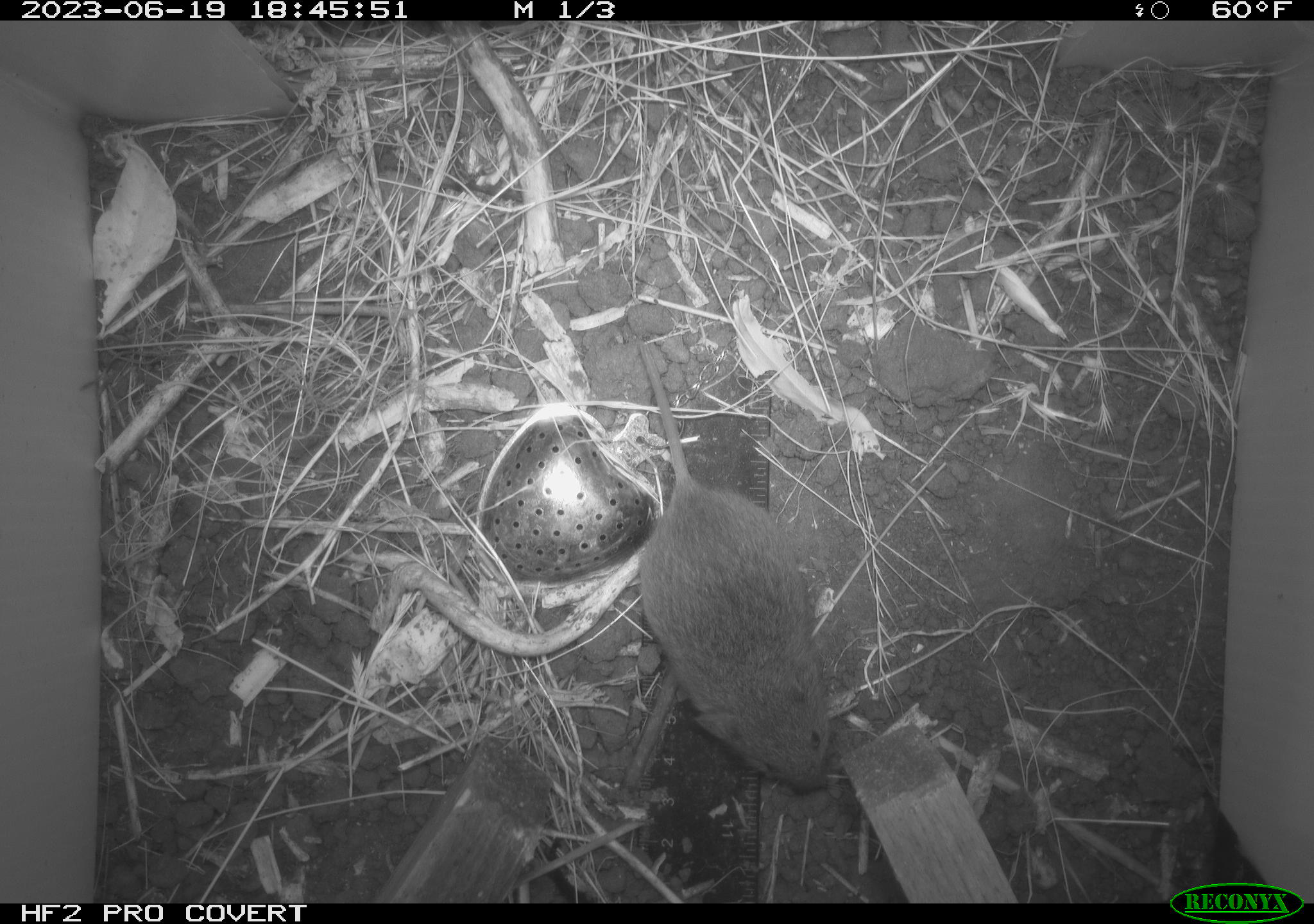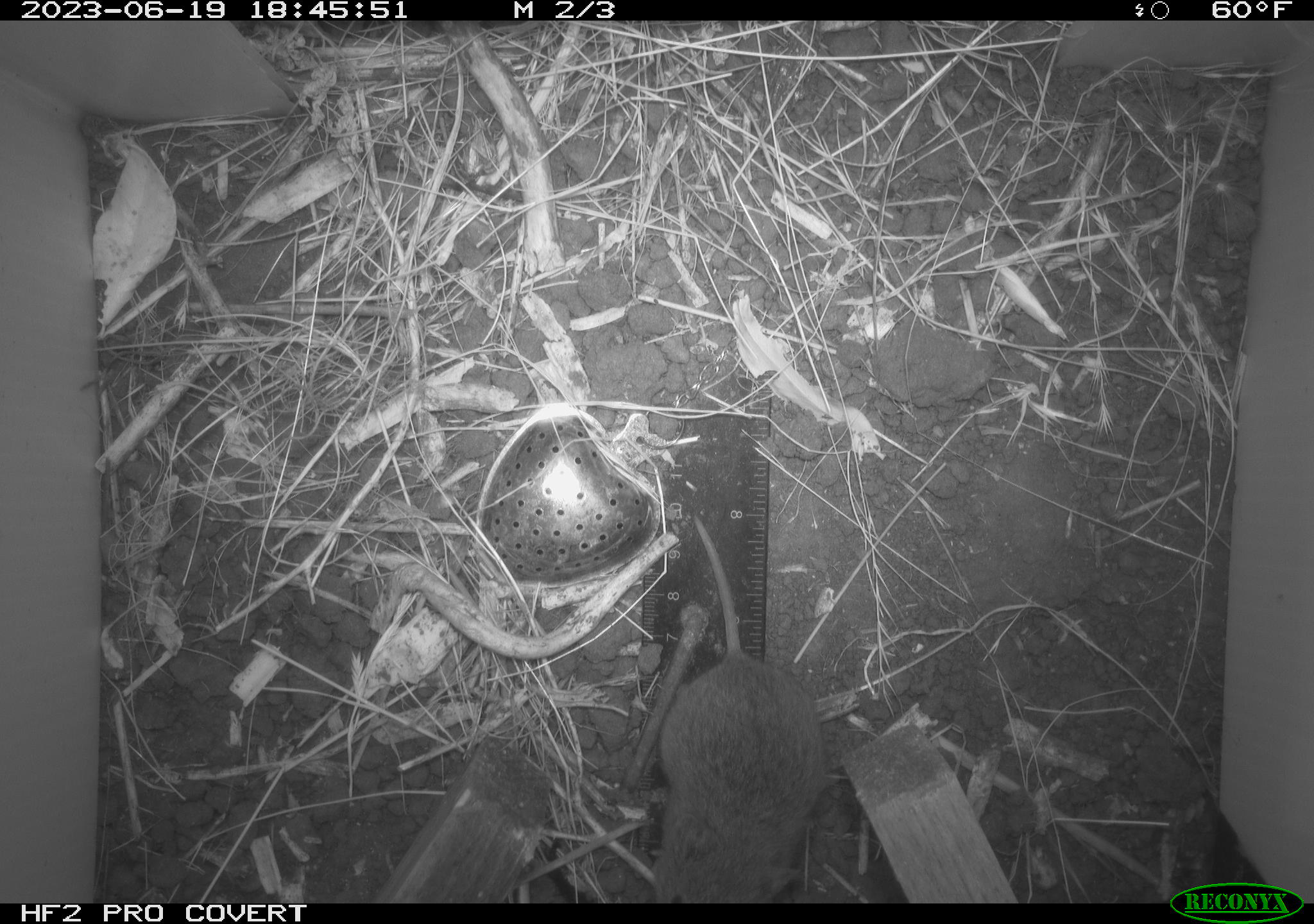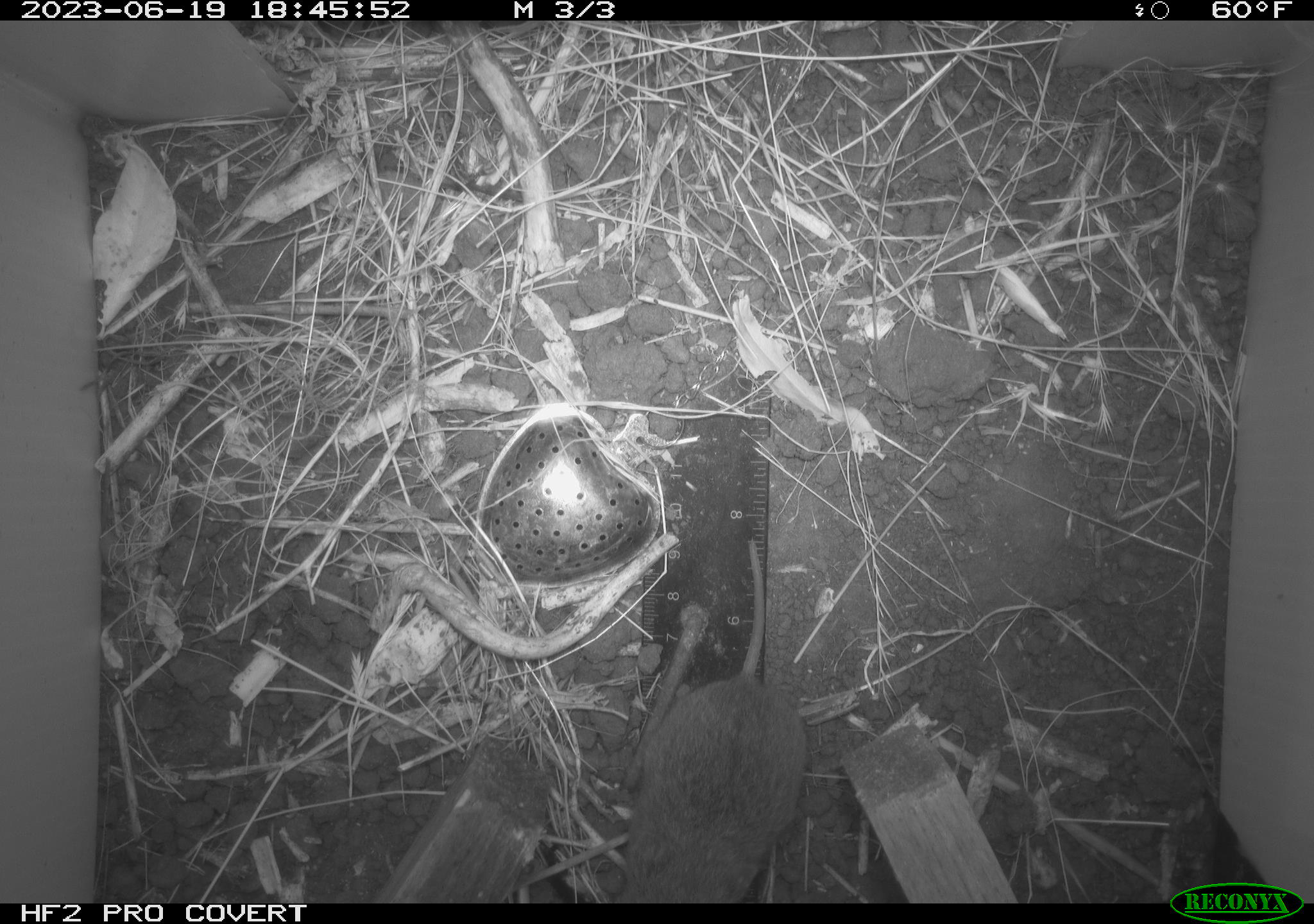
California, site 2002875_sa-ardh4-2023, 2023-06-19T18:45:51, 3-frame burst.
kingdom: Animalia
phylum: Chordata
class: Mammalia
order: Rodentia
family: Cricetidae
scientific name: Arvicolinae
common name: voles, lemmings, and muskrats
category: arvicolinae subfamily